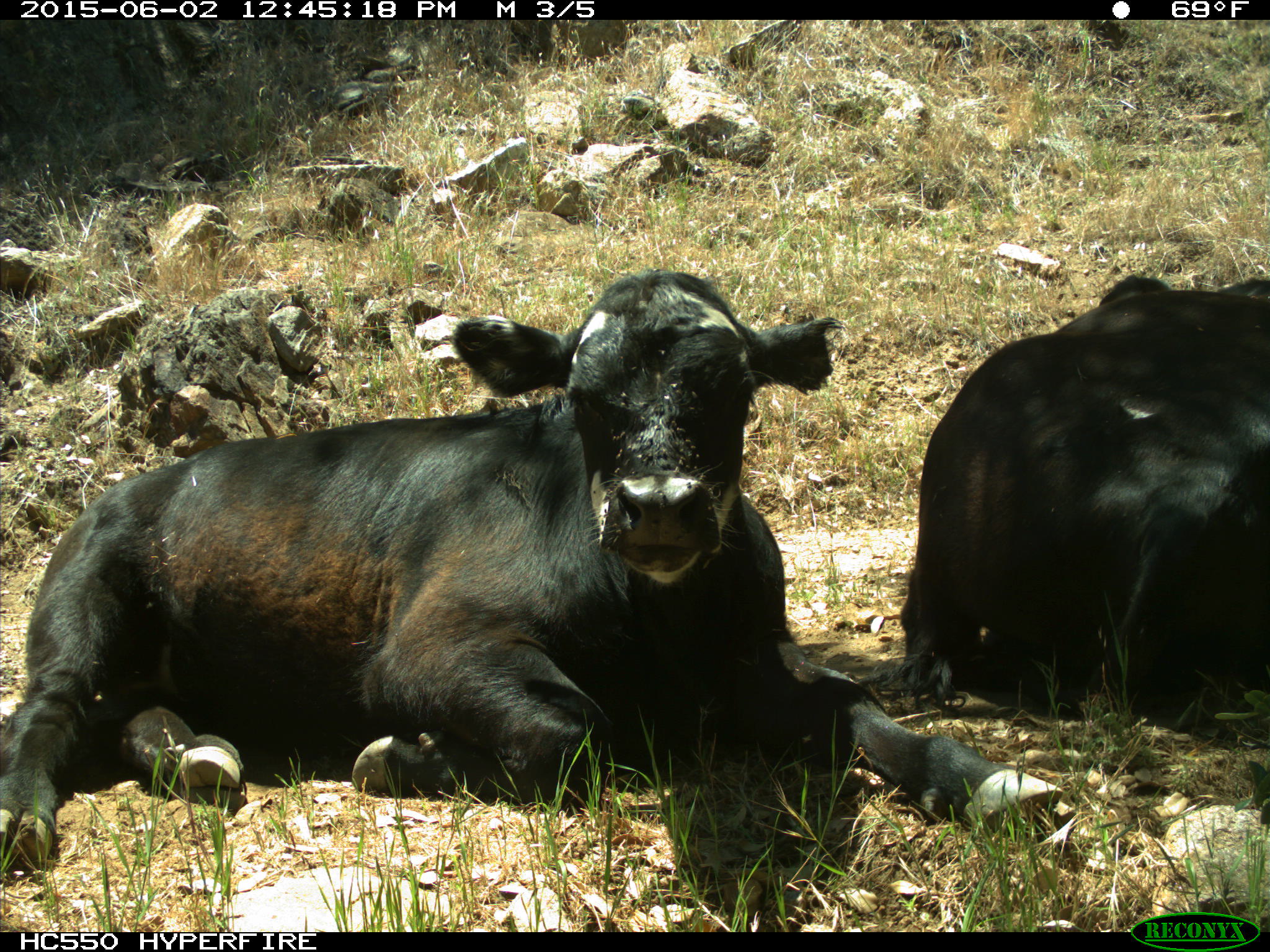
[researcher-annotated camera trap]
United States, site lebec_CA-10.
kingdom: Animalia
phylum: Chordata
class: Mammalia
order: Artiodactyla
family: Bovidae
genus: Bos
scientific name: Bos taurus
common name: domestic cow